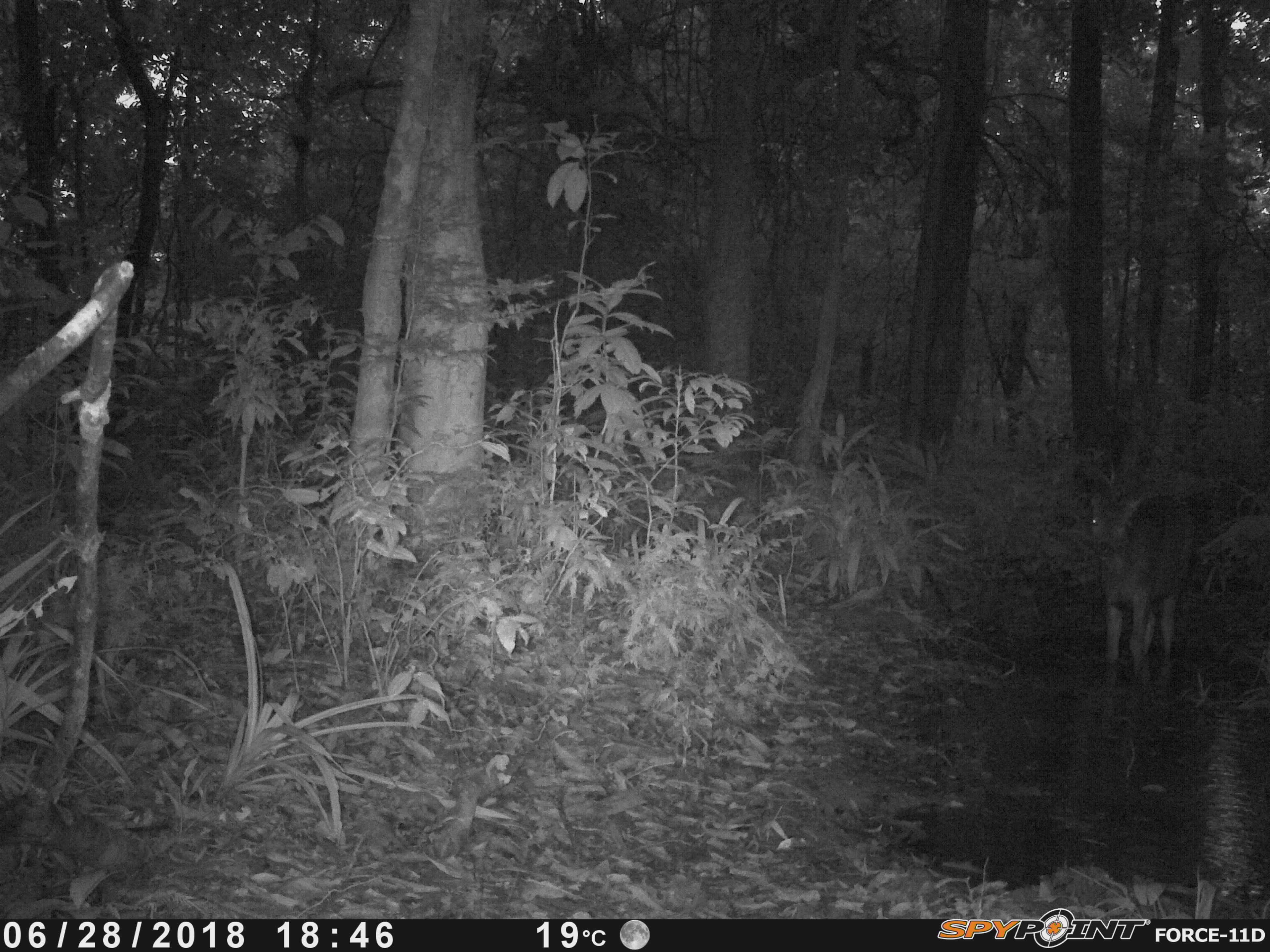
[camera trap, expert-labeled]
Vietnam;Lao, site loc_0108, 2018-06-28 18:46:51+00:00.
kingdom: Animalia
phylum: Chordata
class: Mammalia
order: Artiodactyla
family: Cervidae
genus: Rusa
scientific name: Rusa unicolor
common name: sambar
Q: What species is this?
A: Sambar (Rusa unicolor).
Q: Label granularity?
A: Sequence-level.